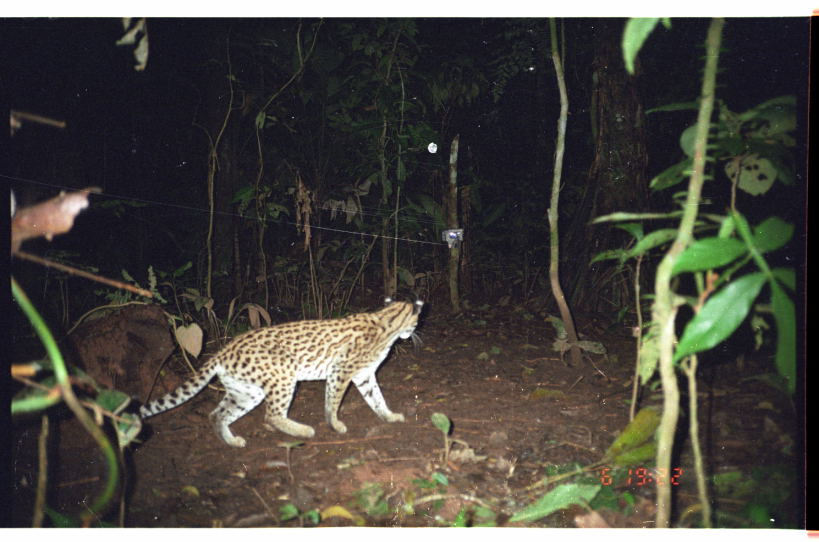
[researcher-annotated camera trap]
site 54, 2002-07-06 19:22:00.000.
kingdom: Animalia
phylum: Chordata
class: Mammalia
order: Carnivora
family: Felidae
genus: Leopardus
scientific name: Leopardus pardalis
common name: ocelot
Leopardus pardalis (ocelot).